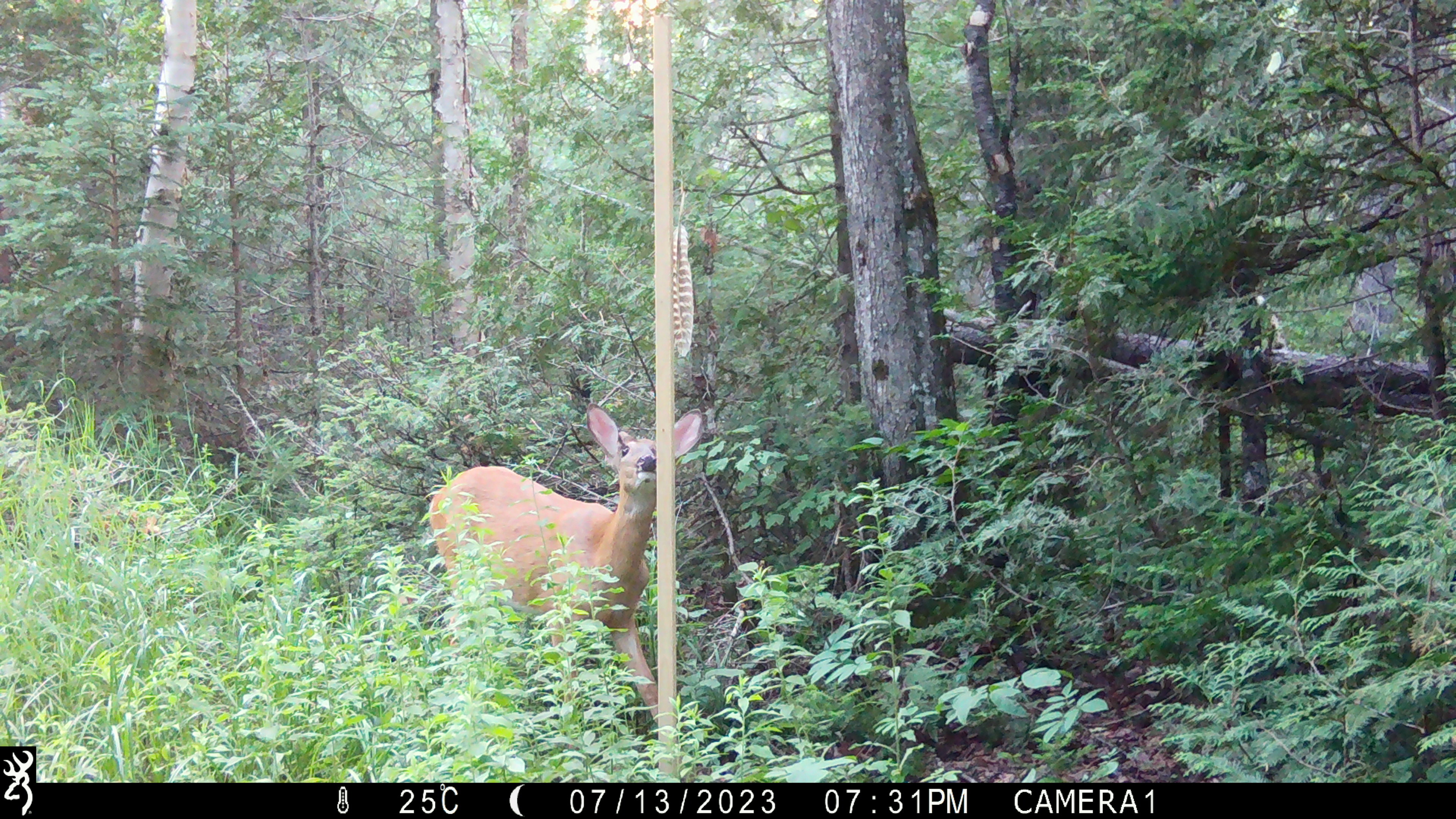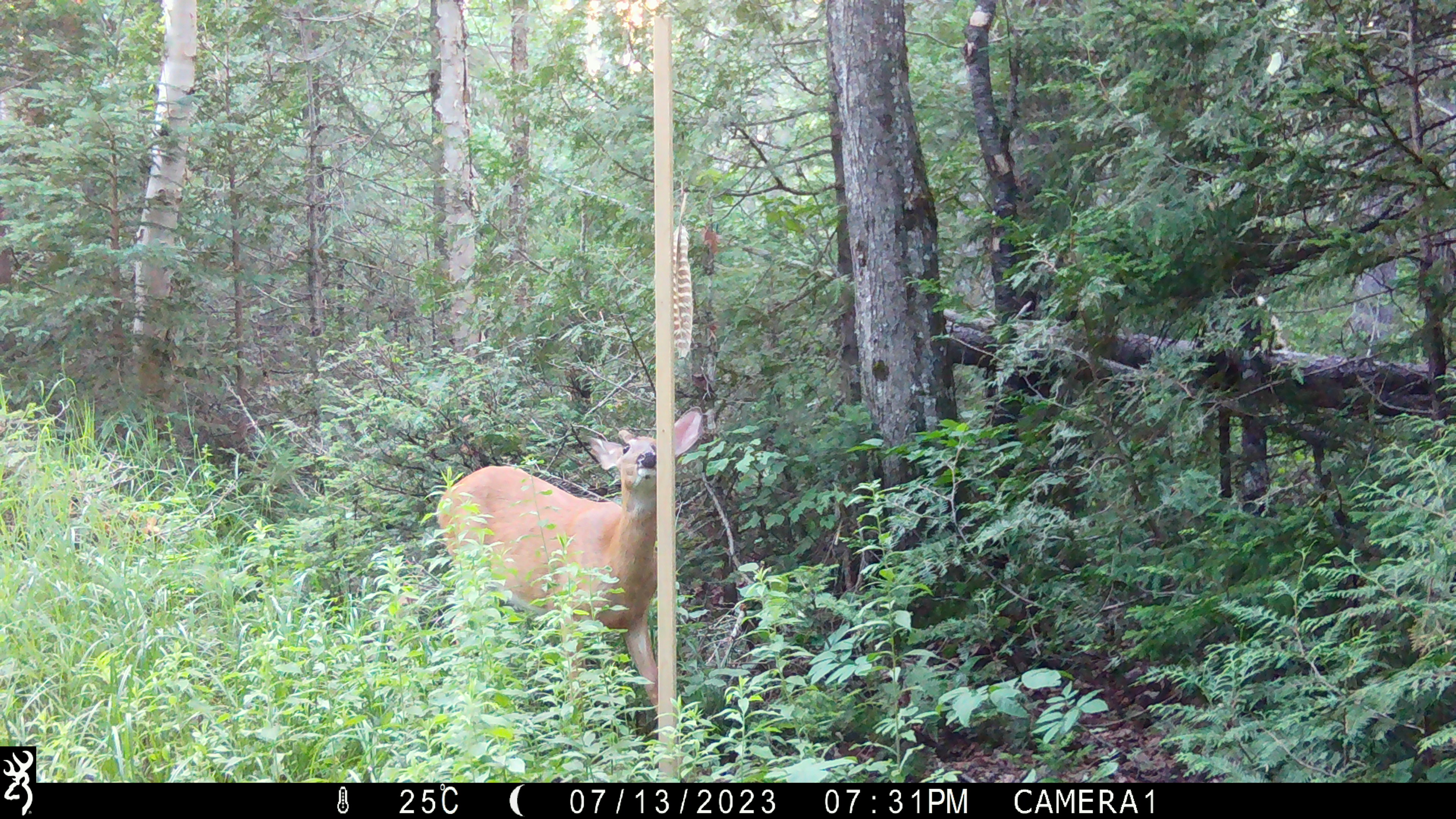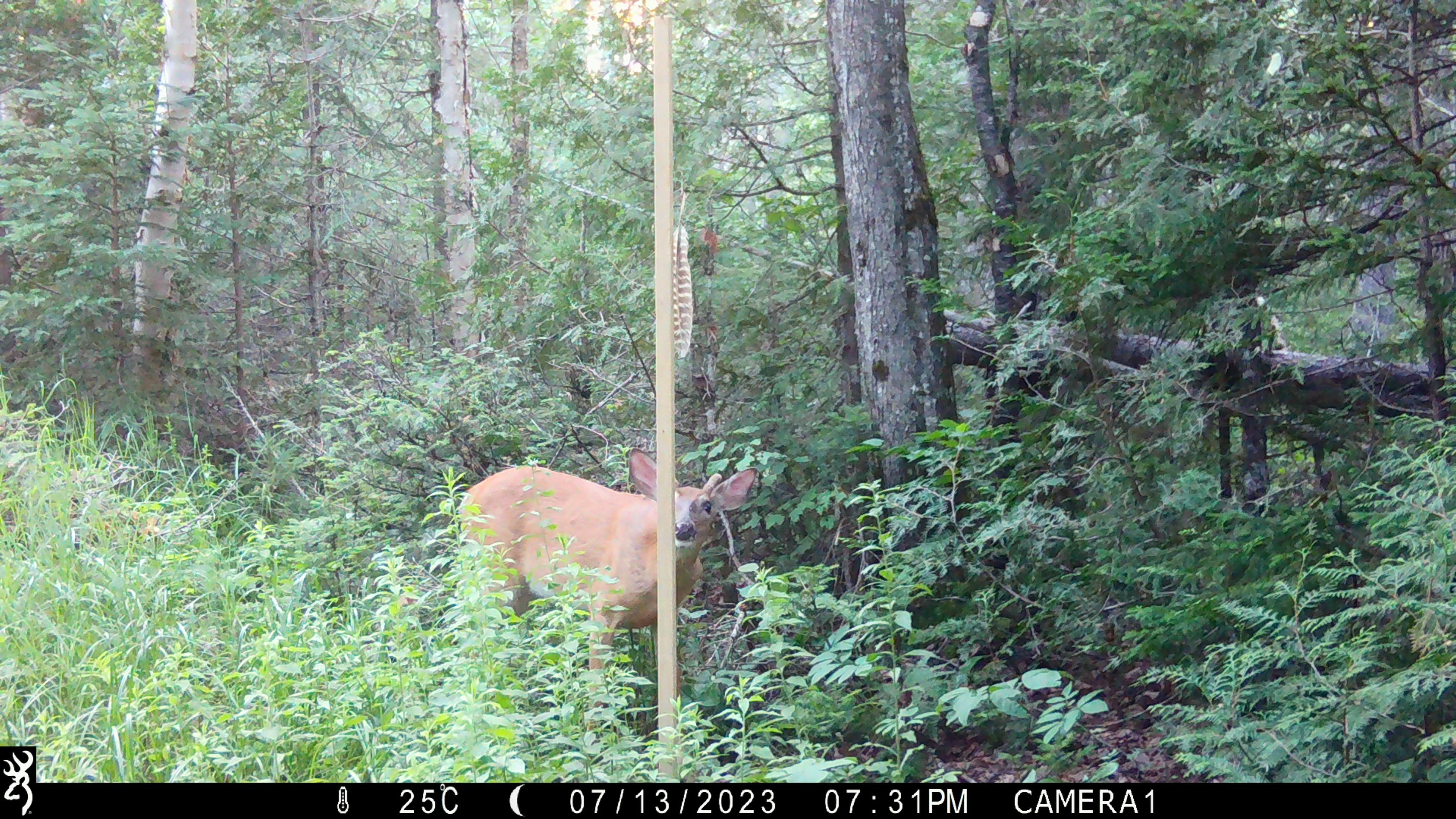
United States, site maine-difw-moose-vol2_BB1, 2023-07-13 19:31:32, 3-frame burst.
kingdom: Animalia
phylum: Chordata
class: Mammalia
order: Artiodactyla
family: Cervidae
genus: Odocoileus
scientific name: Odocoileus virginianus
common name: white-tailed deer